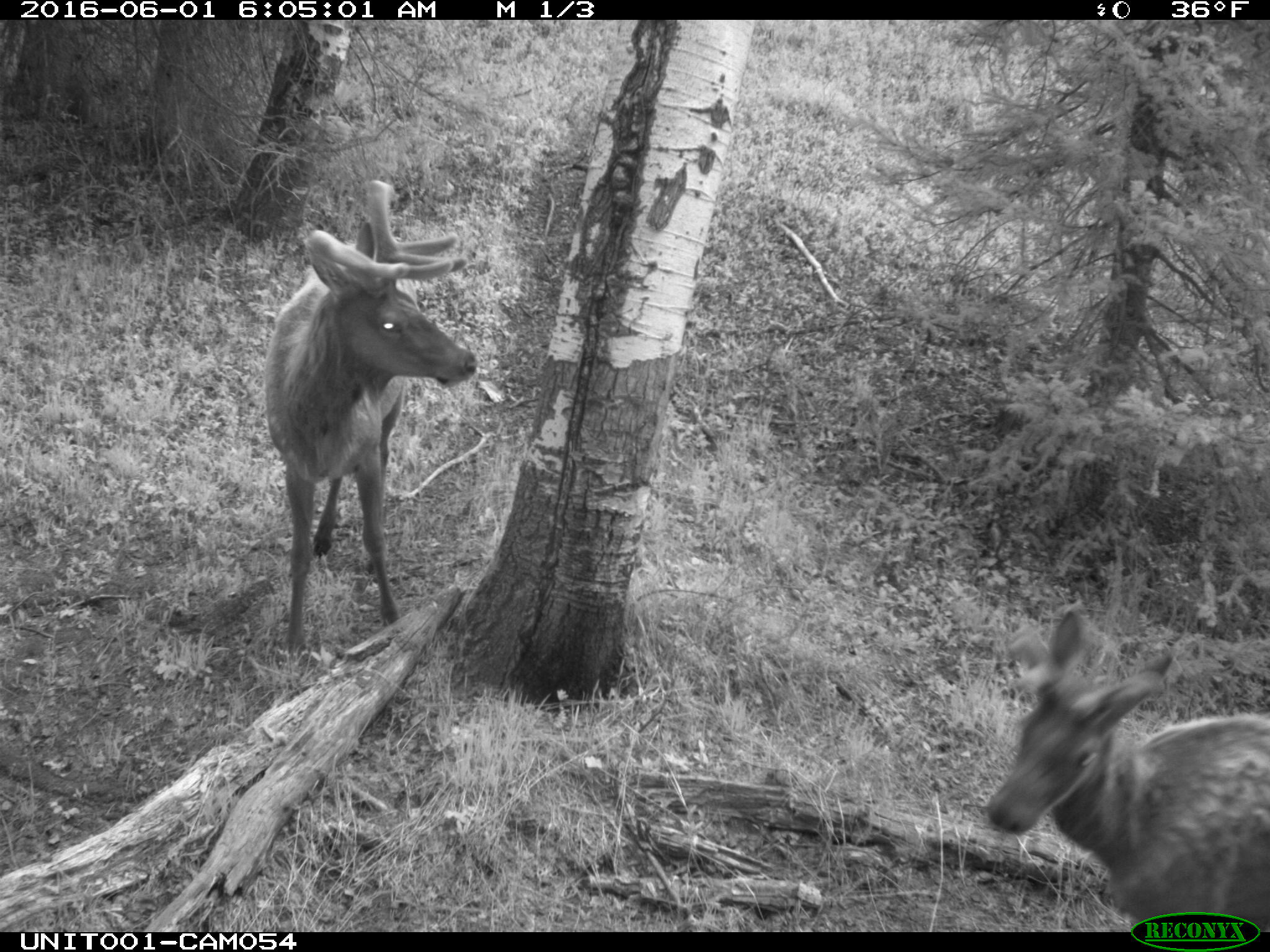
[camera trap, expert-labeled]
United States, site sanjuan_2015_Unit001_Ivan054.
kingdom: Animalia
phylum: Chordata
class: Mammalia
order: Artiodactyla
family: Cervidae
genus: Cervus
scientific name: Cervus elaphus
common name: red deer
Cervus elaphus (red deer).